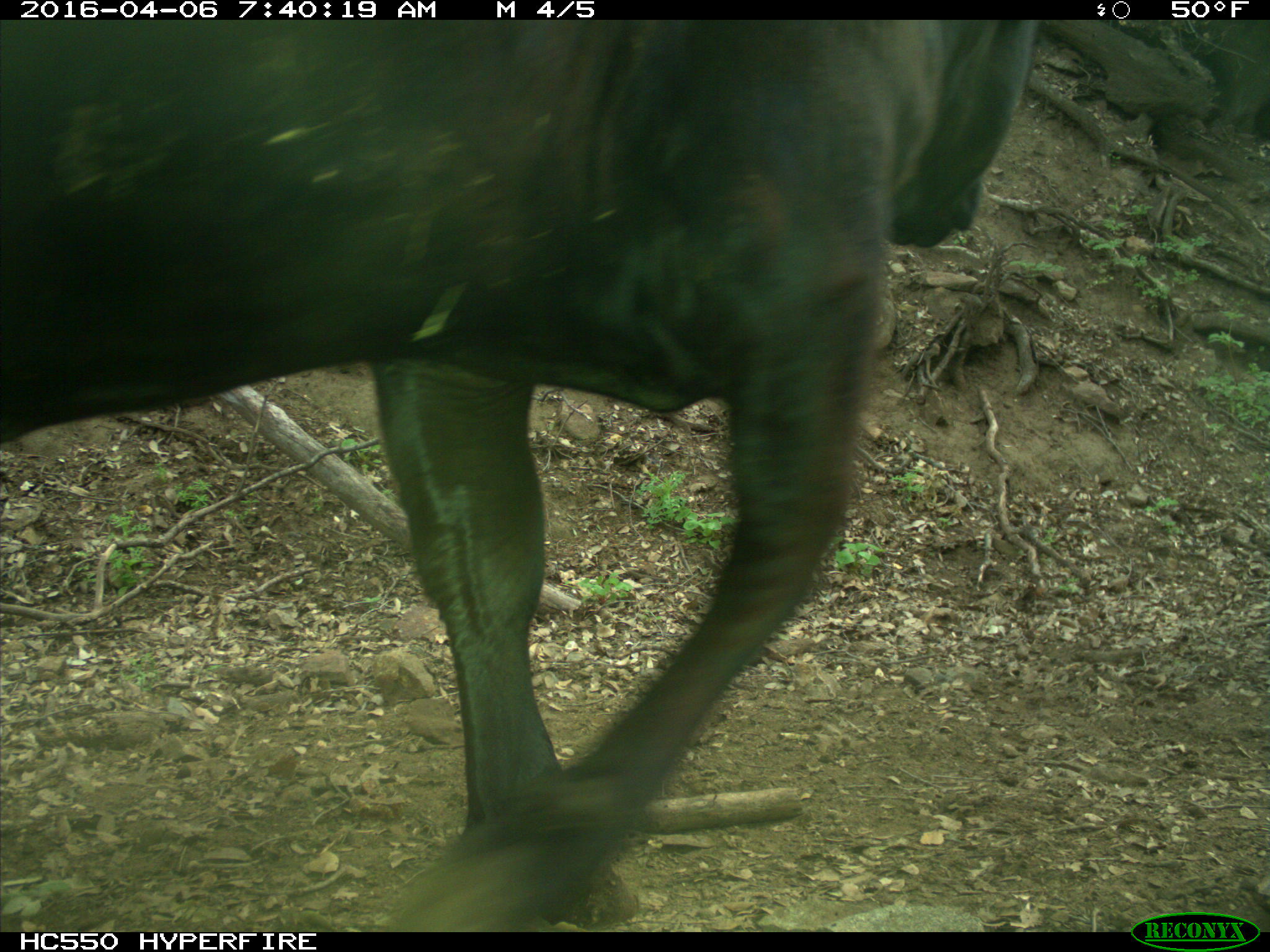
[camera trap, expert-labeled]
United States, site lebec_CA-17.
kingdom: Animalia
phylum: Chordata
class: Mammalia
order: Artiodactyla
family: Bovidae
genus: Bos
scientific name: Bos taurus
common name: domestic cow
Bos taurus (domestic cow).